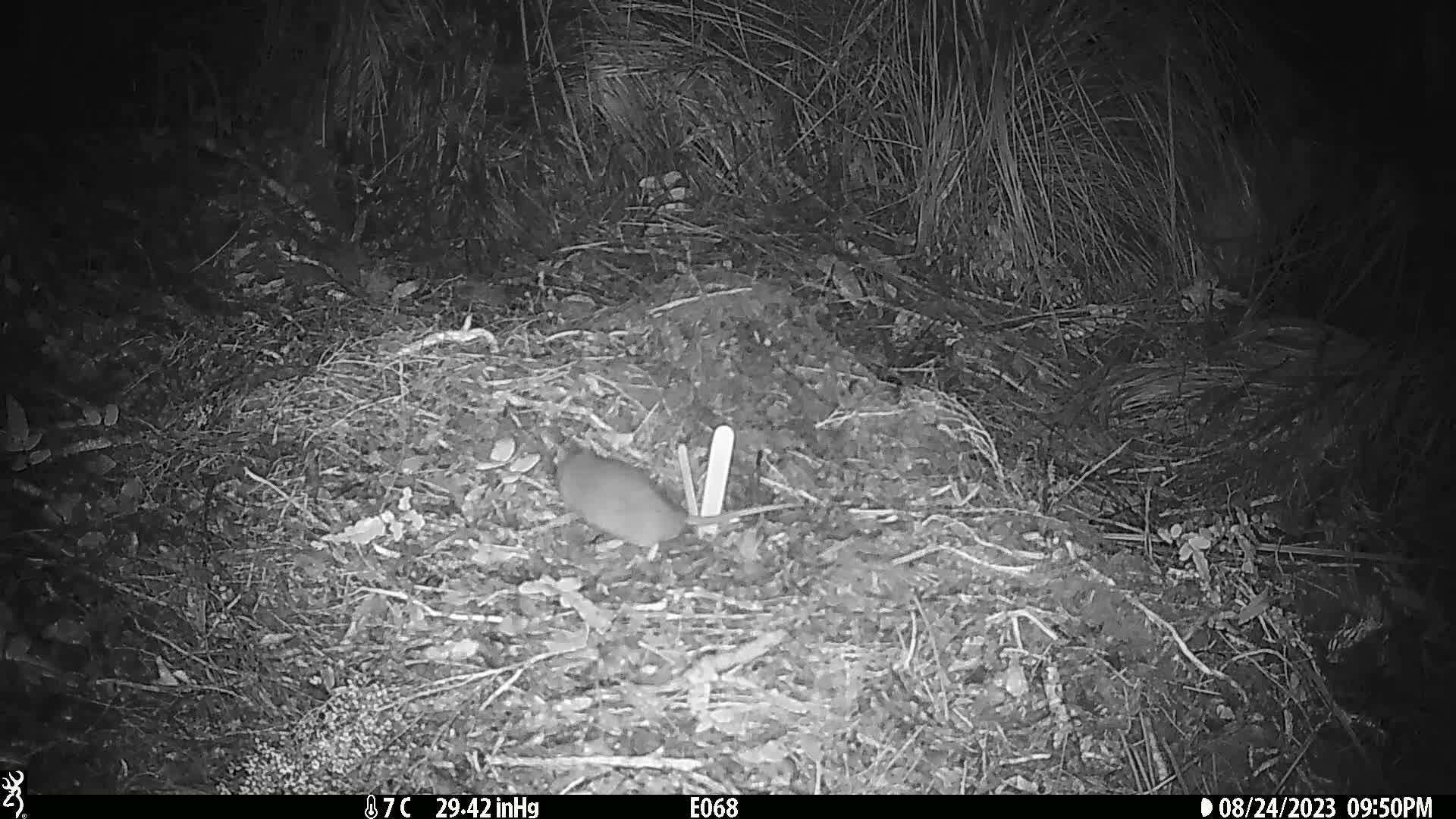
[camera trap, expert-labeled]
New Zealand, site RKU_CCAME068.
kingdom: Animalia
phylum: Chordata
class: Mammalia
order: Rodentia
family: Muridae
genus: Rattus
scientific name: Rattus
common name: rat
Rat (Rattus).